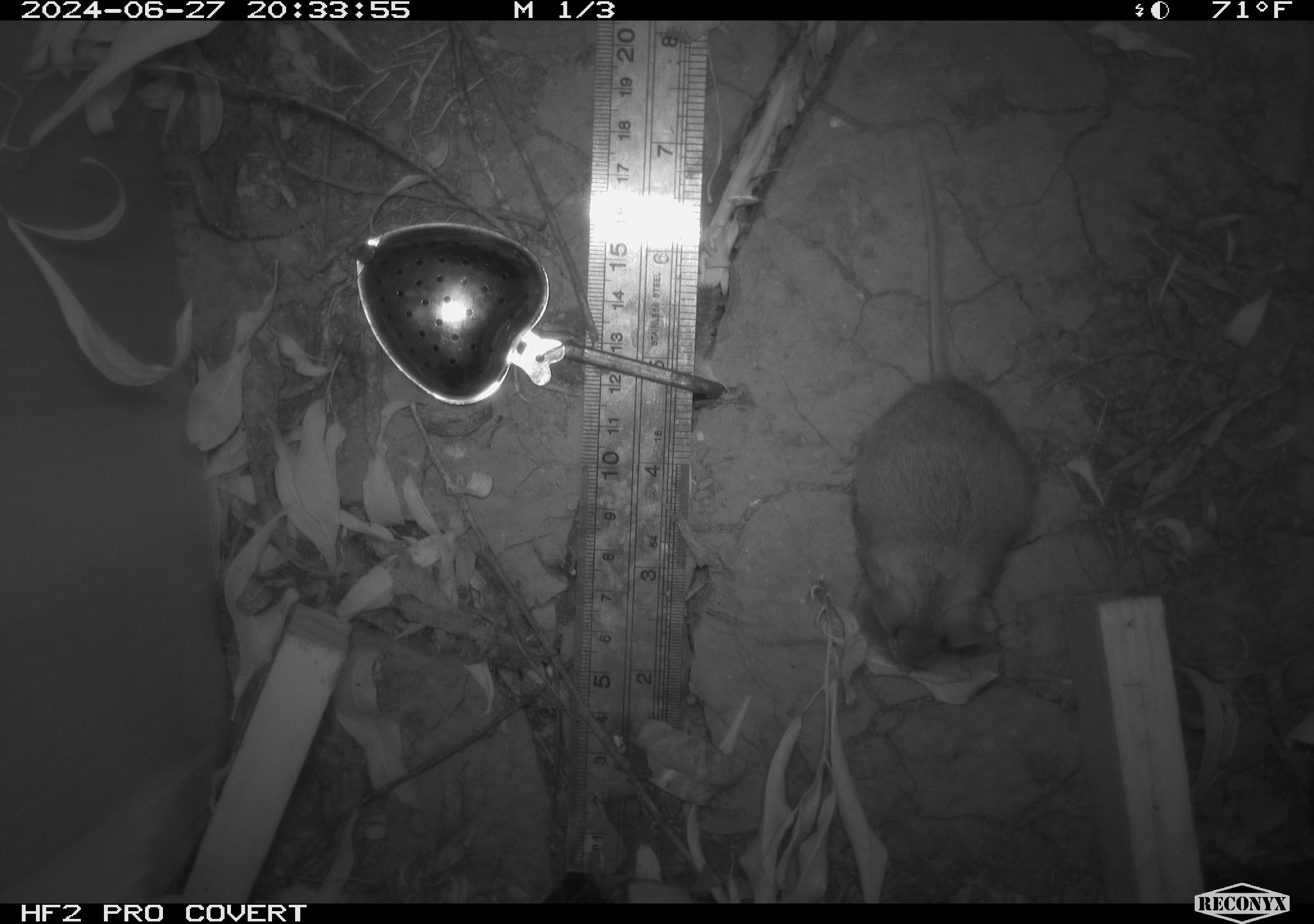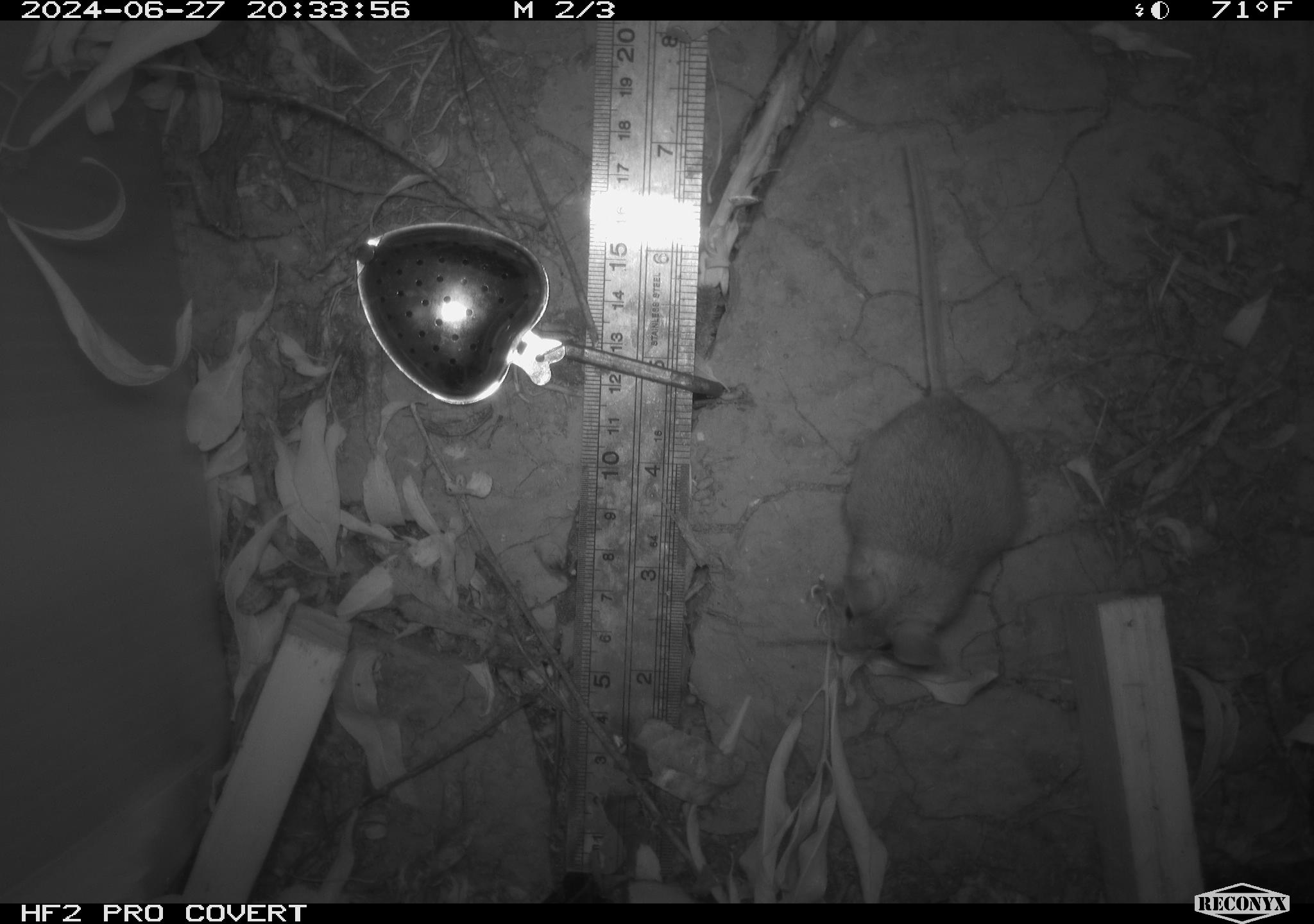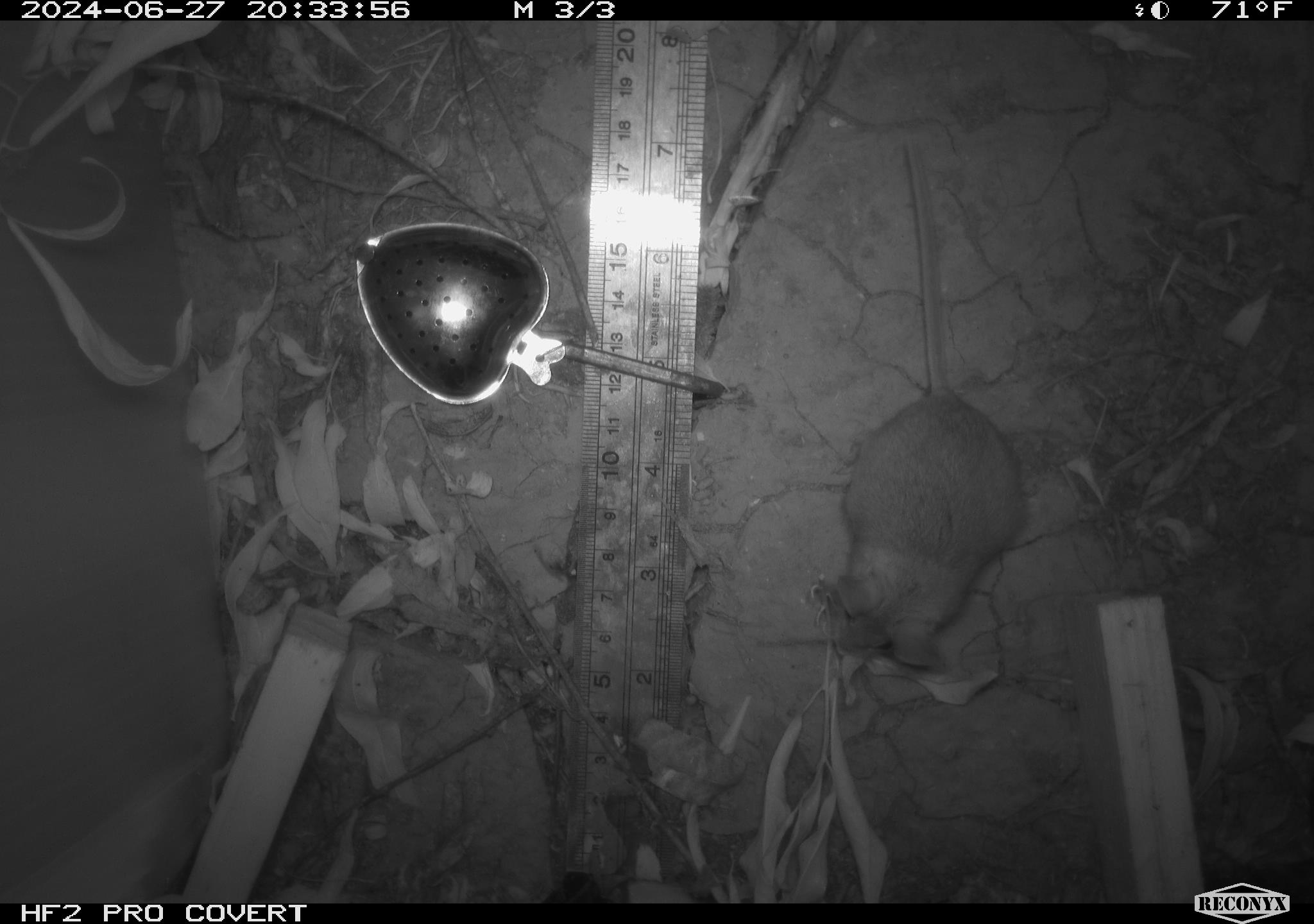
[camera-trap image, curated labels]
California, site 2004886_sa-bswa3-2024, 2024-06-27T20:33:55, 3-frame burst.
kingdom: Animalia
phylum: Chordata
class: Mammalia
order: Rodentia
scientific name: Rodentia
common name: mouse species